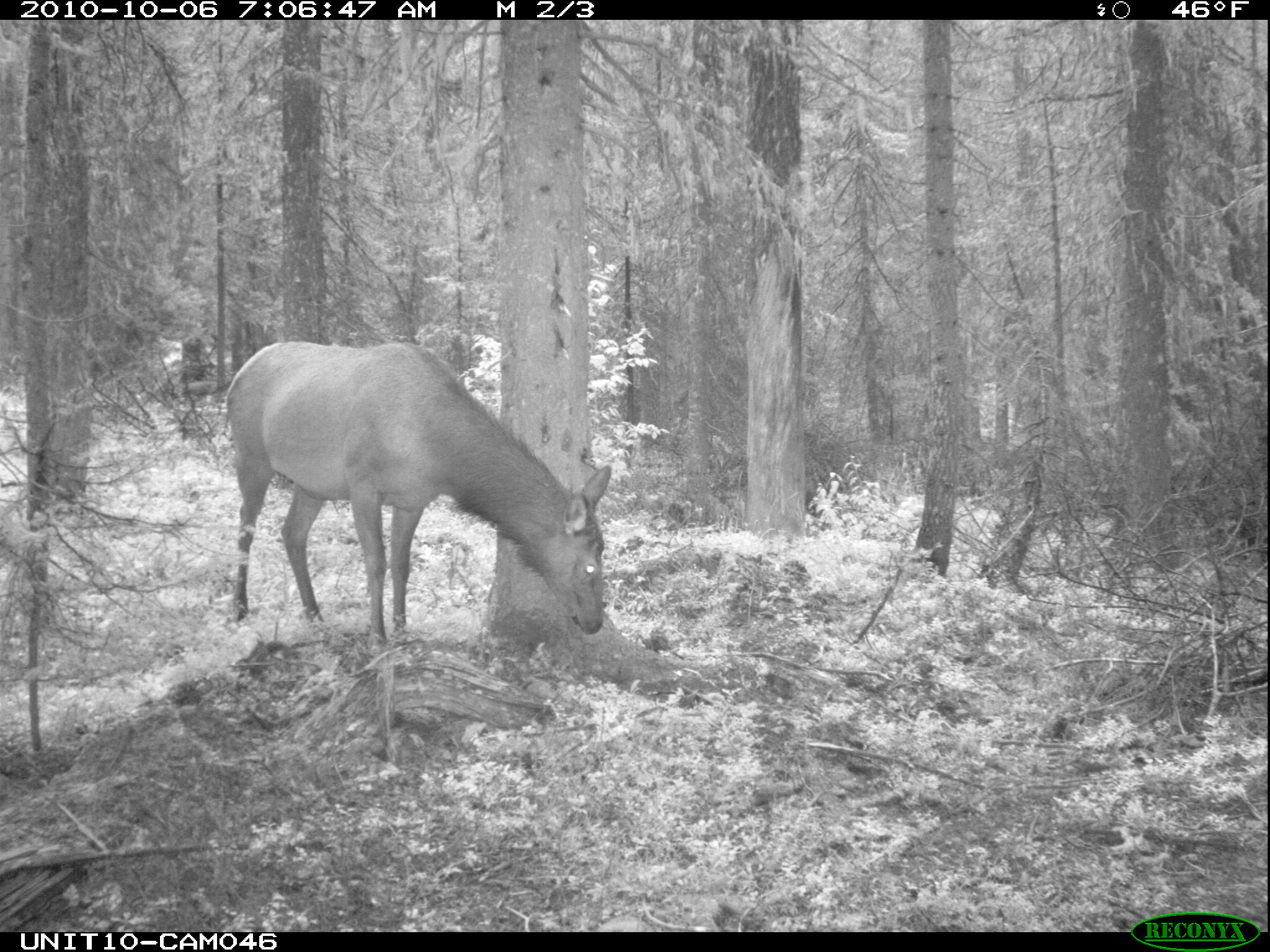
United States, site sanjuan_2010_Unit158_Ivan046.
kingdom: Animalia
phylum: Chordata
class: Mammalia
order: Artiodactyla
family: Cervidae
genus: Cervus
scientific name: Cervus elaphus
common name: red deer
Cervus elaphus (red deer).